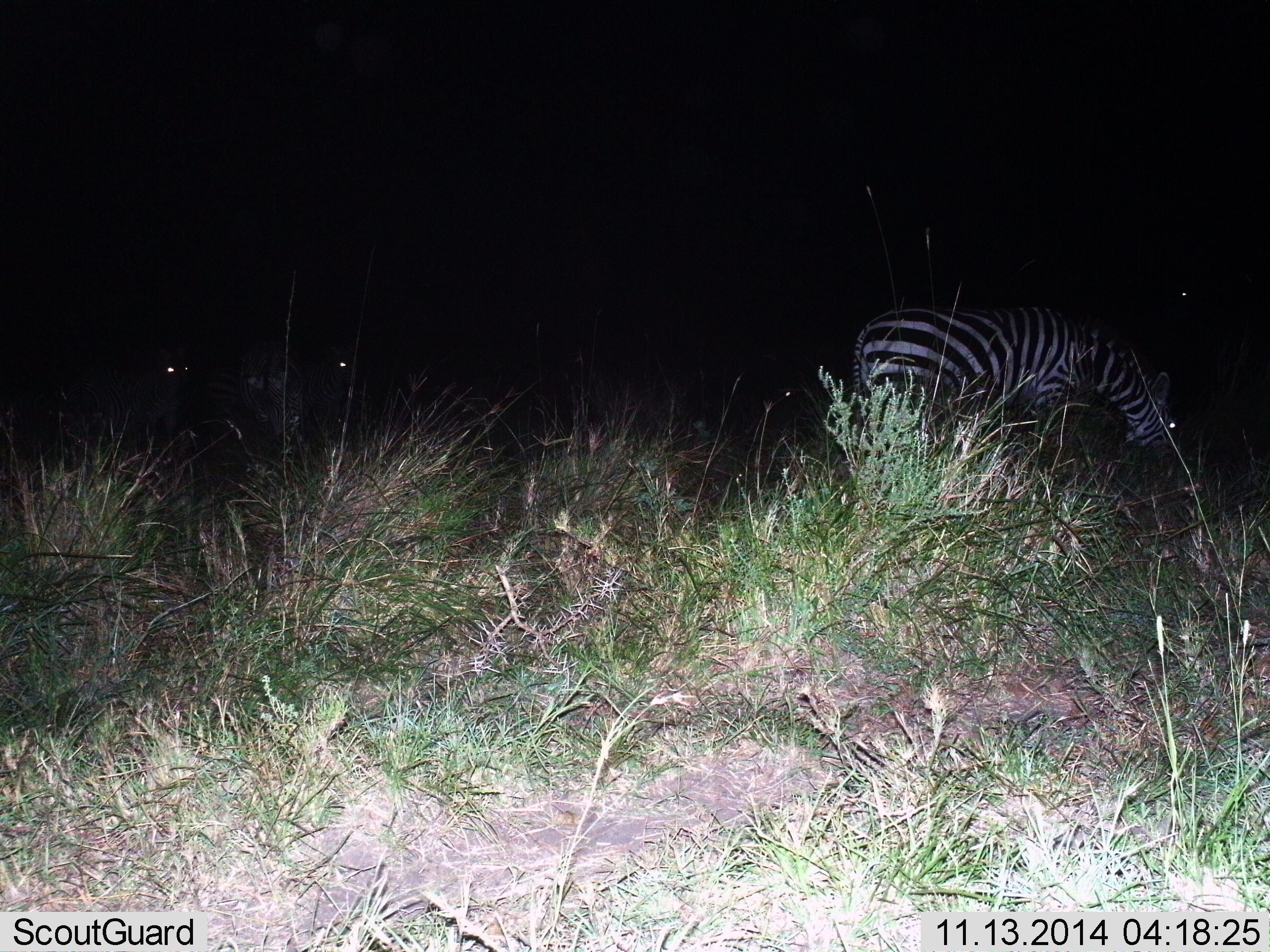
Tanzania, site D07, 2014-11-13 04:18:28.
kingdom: Animalia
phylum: Chordata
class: Mammalia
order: Perissodactyla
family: Equidae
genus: Equus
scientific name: Equus quagga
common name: plains zebra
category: zebra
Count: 3.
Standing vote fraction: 38%.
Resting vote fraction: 0%.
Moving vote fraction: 8%.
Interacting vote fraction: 0%.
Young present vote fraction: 0%.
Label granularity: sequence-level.